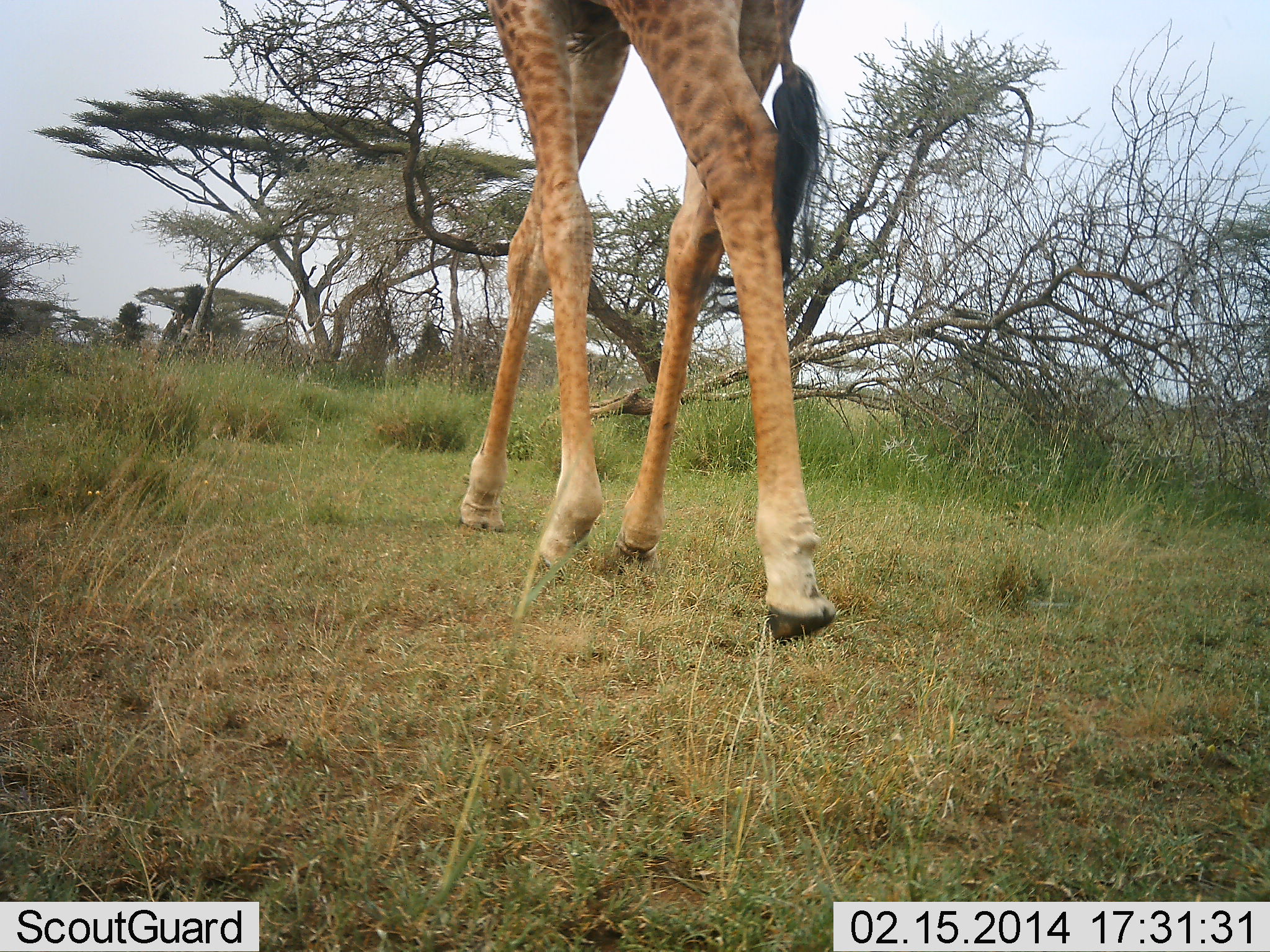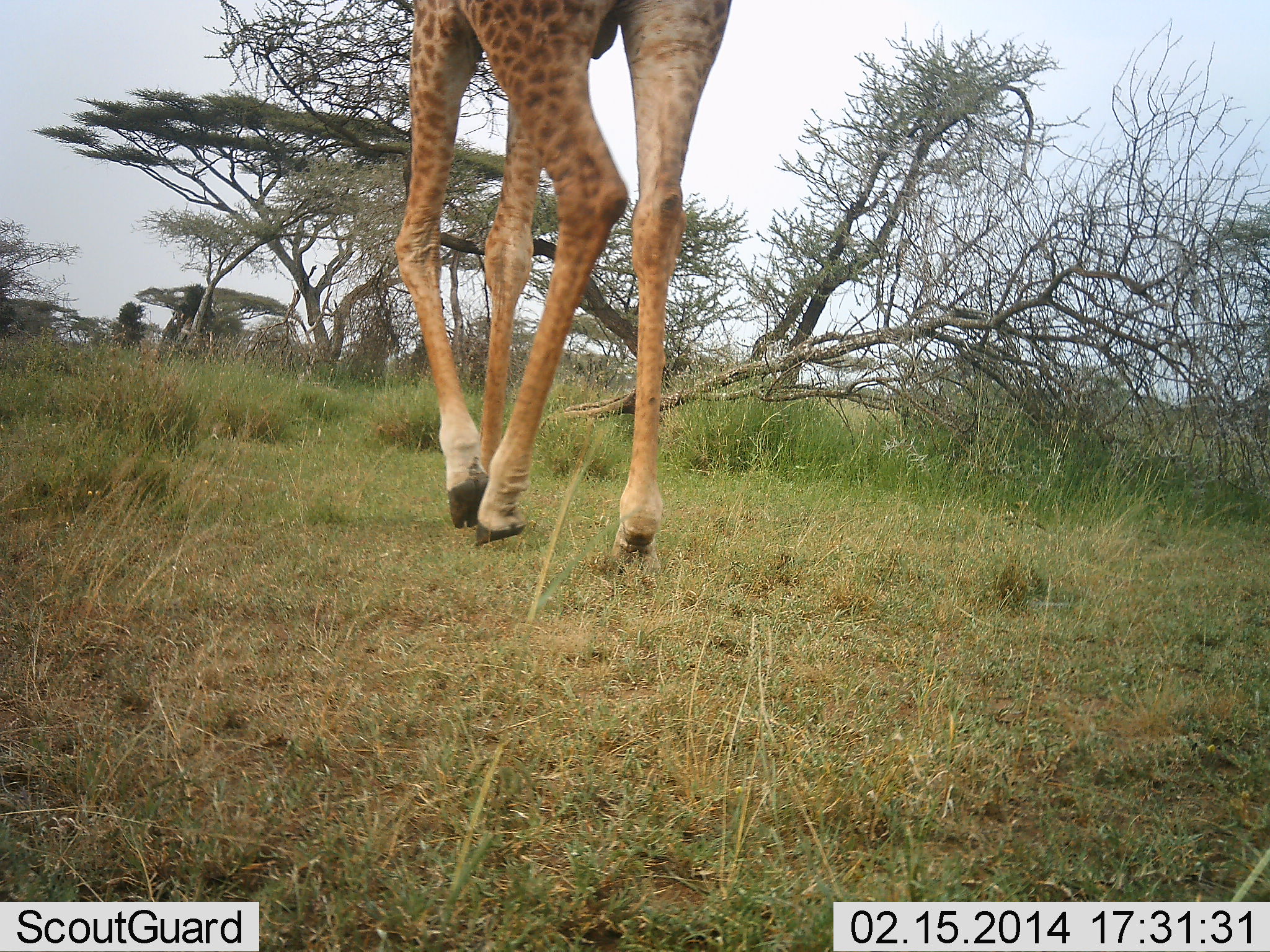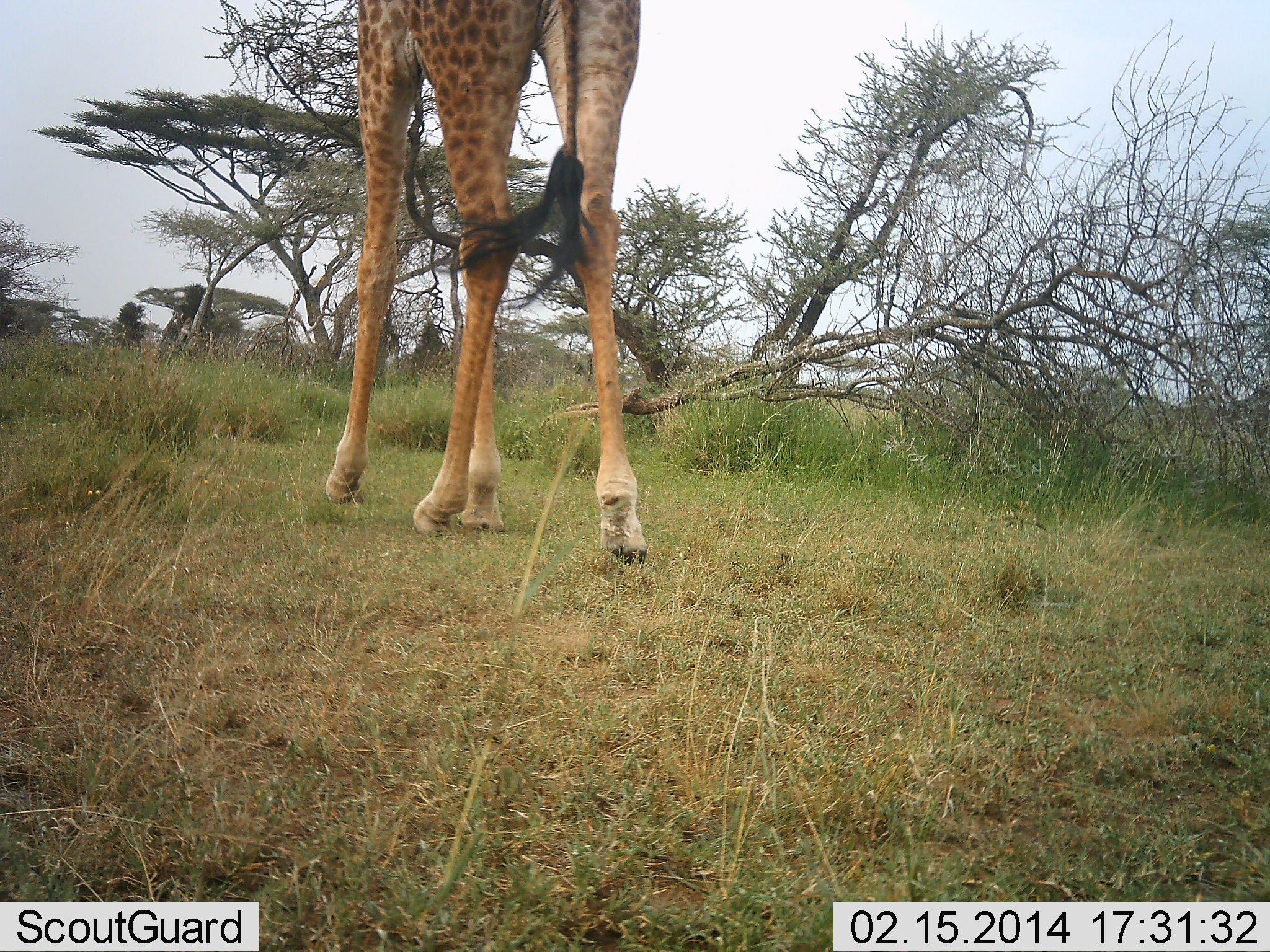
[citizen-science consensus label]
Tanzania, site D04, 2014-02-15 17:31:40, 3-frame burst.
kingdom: Animalia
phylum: Chordata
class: Mammalia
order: Artiodactyla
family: Giraffidae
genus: Giraffa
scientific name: Giraffa camelopardalis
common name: giraffe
Giraffe (Giraffa camelopardalis), count 1. Behavior (volunteer vote fractions): standing 0%, resting 0%, moving 100%, interacting 0%. Young present (vote fraction): 0%. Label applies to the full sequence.